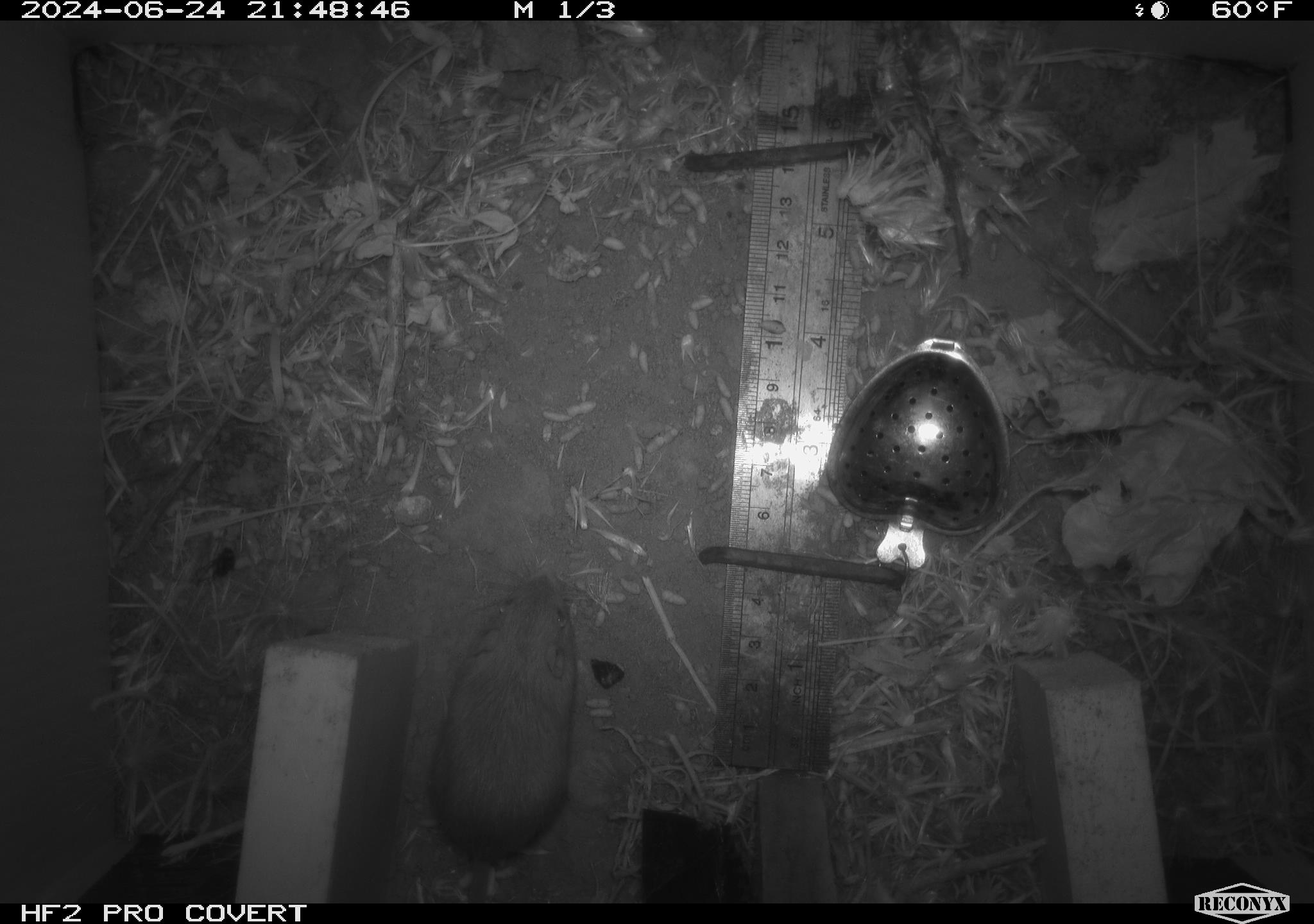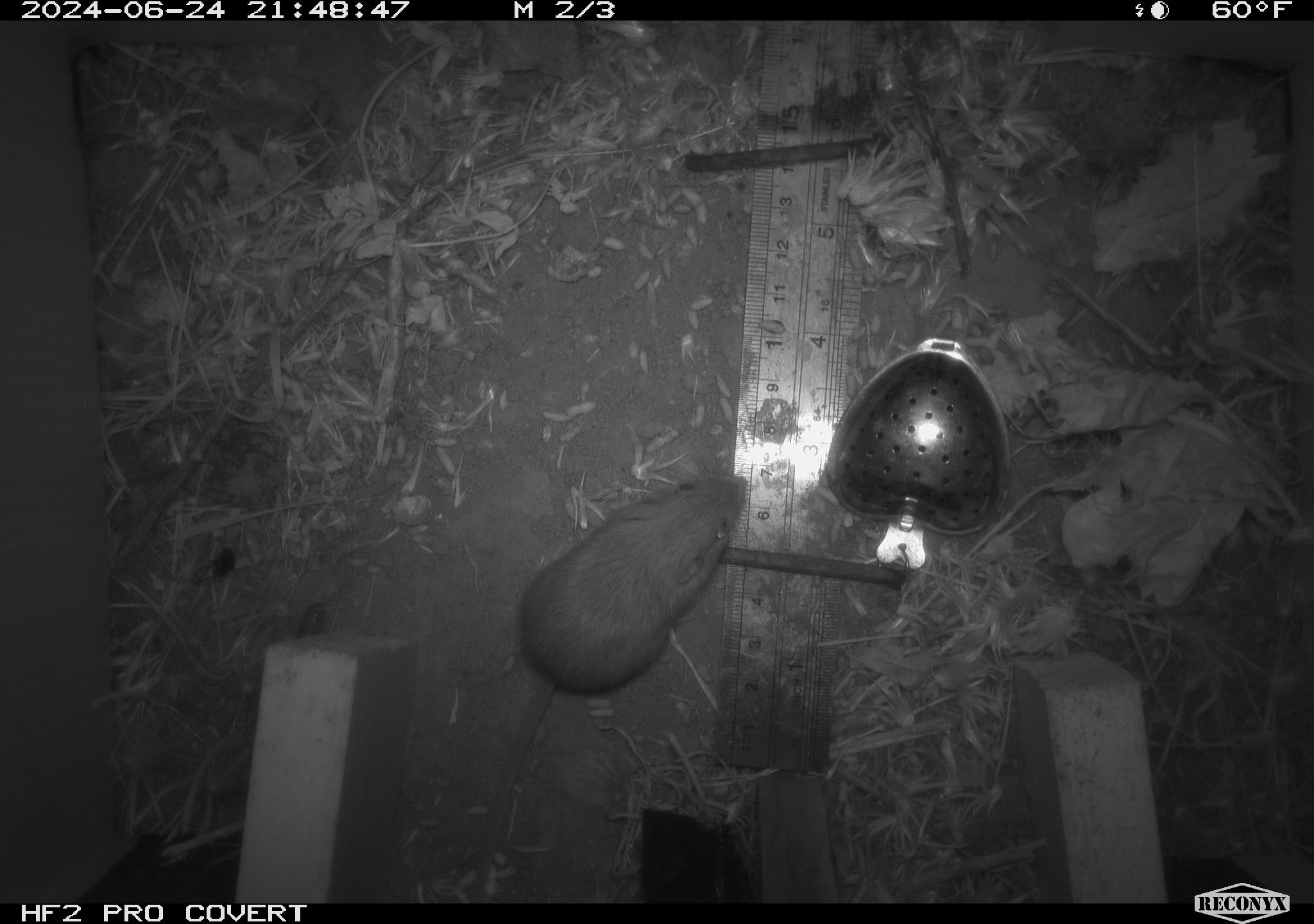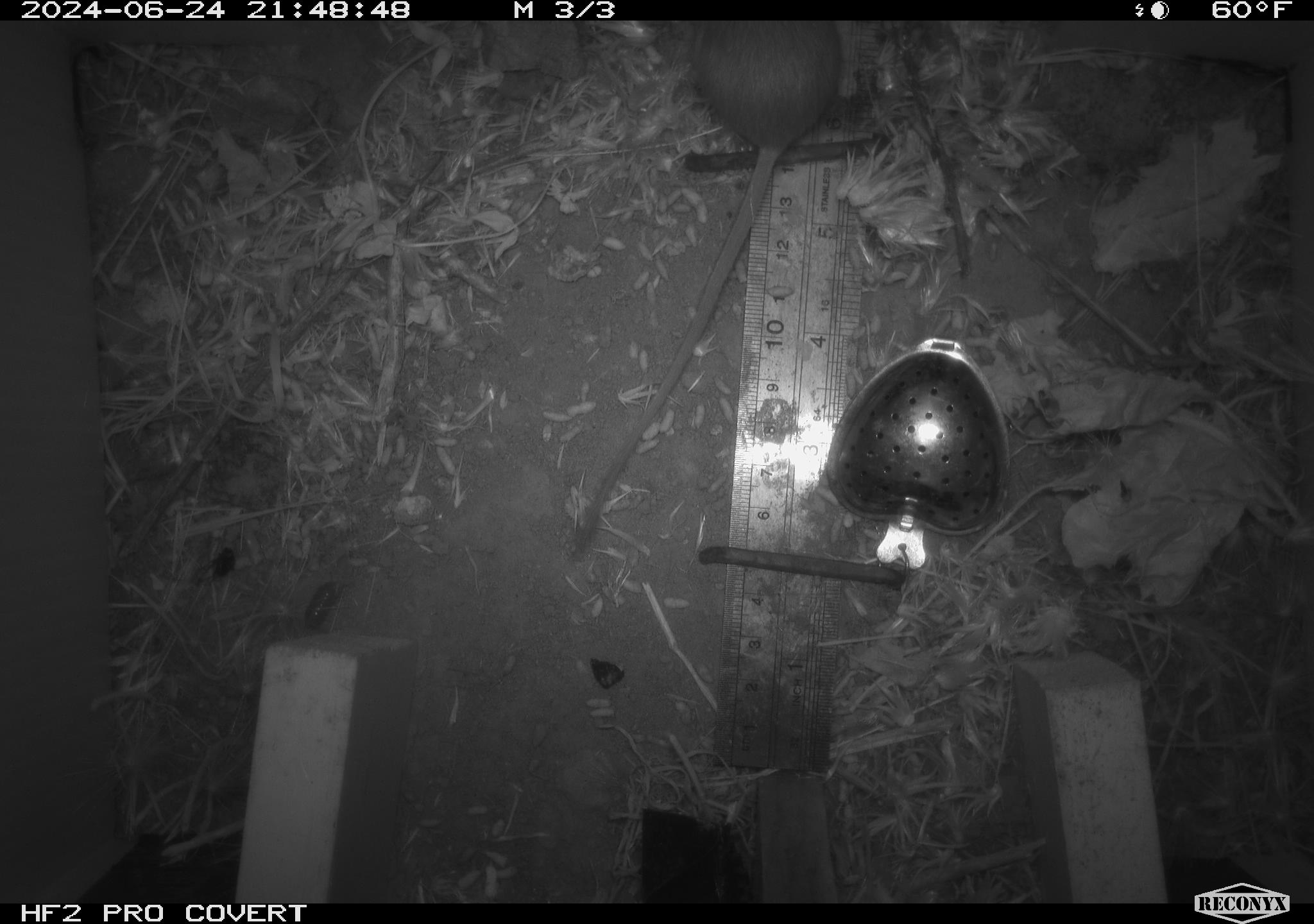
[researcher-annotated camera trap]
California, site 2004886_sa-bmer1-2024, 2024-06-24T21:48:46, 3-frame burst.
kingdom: Animalia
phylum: Chordata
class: Mammalia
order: Rodentia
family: Heteromyidae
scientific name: Heteromyidae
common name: kangaroo rats and pocket mice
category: heteromyidae family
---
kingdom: Animalia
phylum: Chordata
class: Mammalia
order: Rodentia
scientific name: Rodentia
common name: mouse species